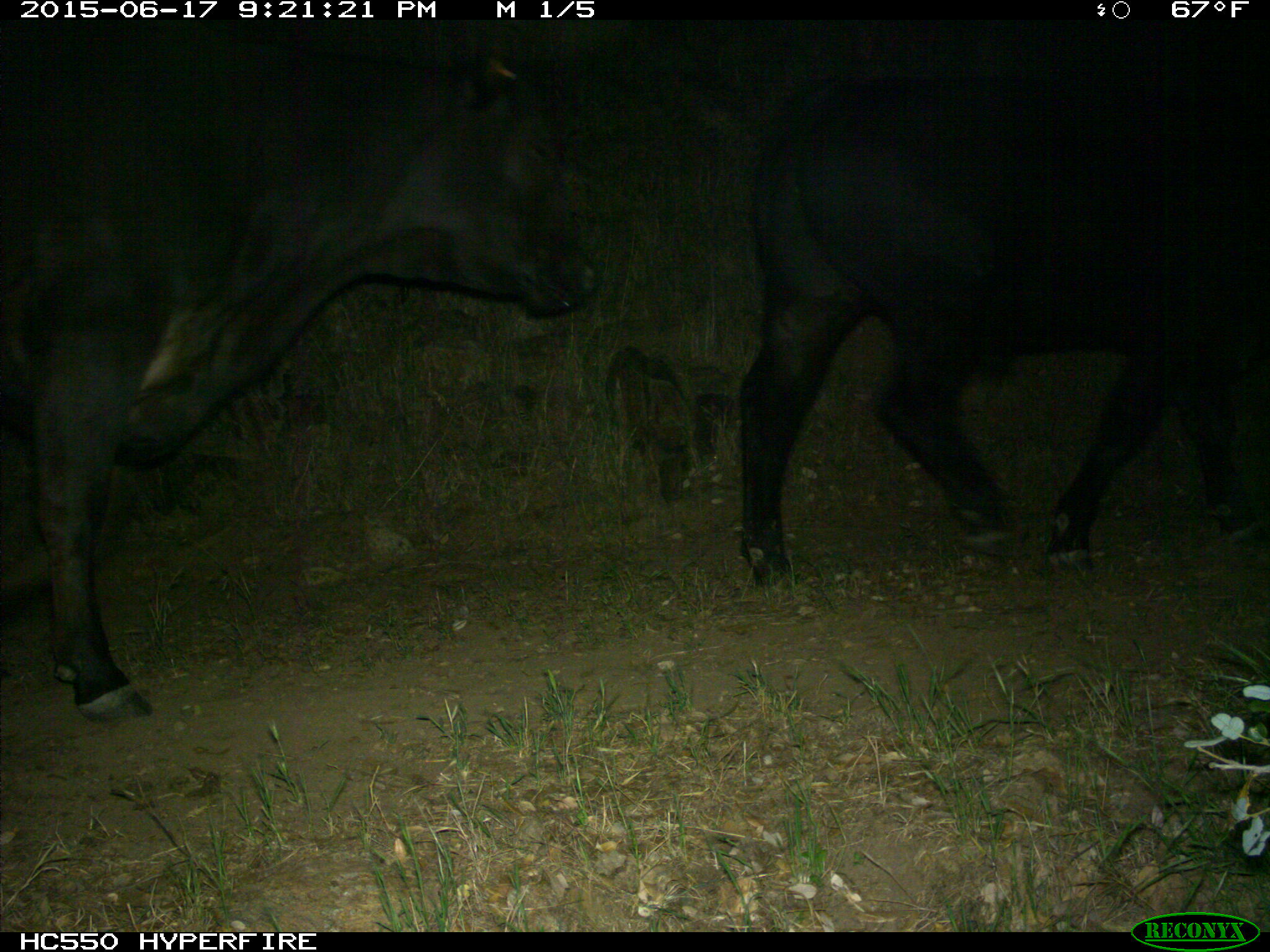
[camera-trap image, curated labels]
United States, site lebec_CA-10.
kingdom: Animalia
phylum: Chordata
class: Mammalia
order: Artiodactyla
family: Bovidae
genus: Bos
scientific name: Bos taurus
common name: domestic cow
Bos taurus (domestic cow).